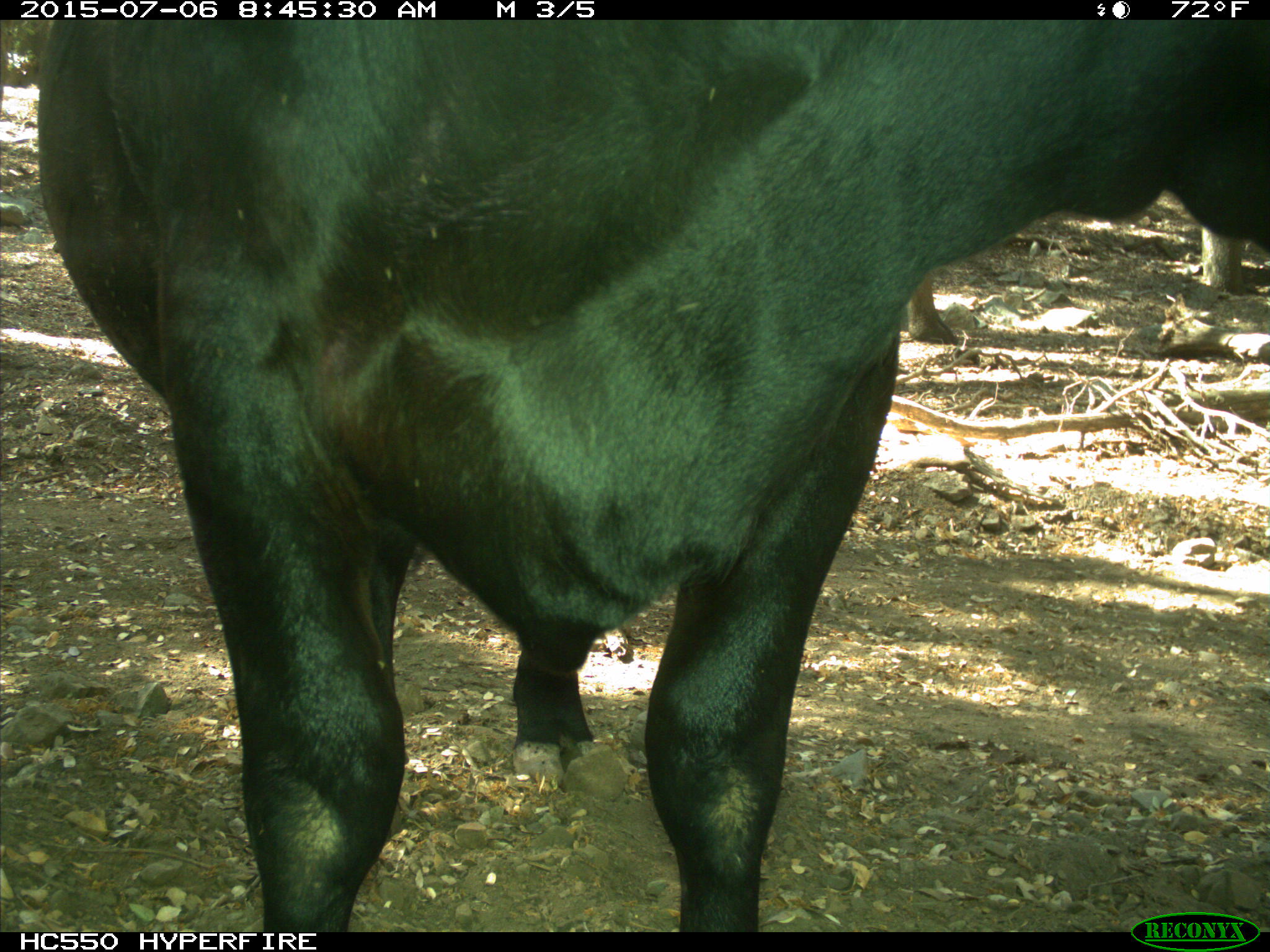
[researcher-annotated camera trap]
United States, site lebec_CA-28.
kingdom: Animalia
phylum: Chordata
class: Mammalia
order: Artiodactyla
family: Bovidae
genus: Bos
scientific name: Bos taurus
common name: domestic cow